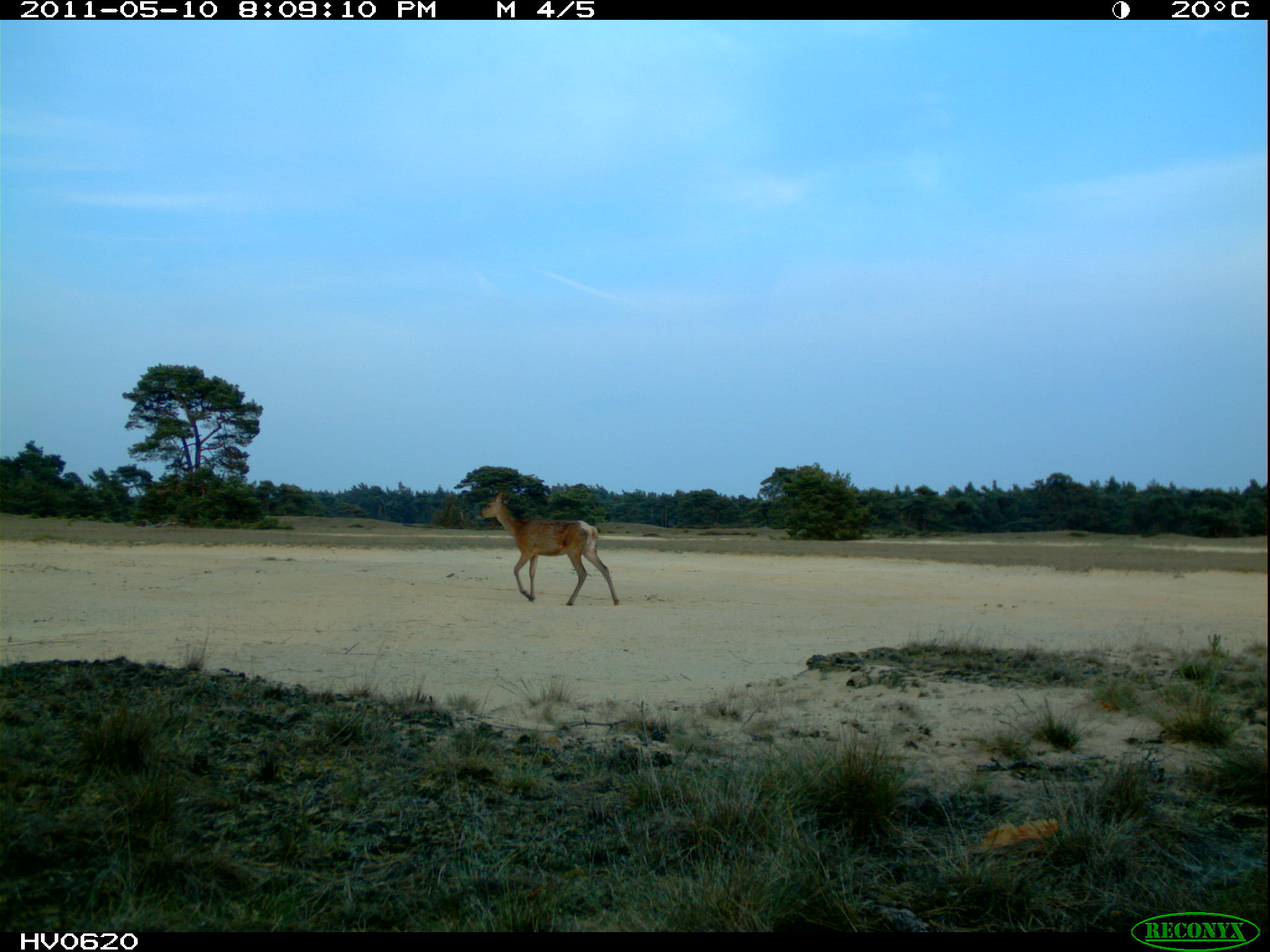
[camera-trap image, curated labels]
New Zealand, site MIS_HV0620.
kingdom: Animalia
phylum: Chordata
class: Mammalia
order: Artiodactyla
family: Cervidae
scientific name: Cervidae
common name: deer